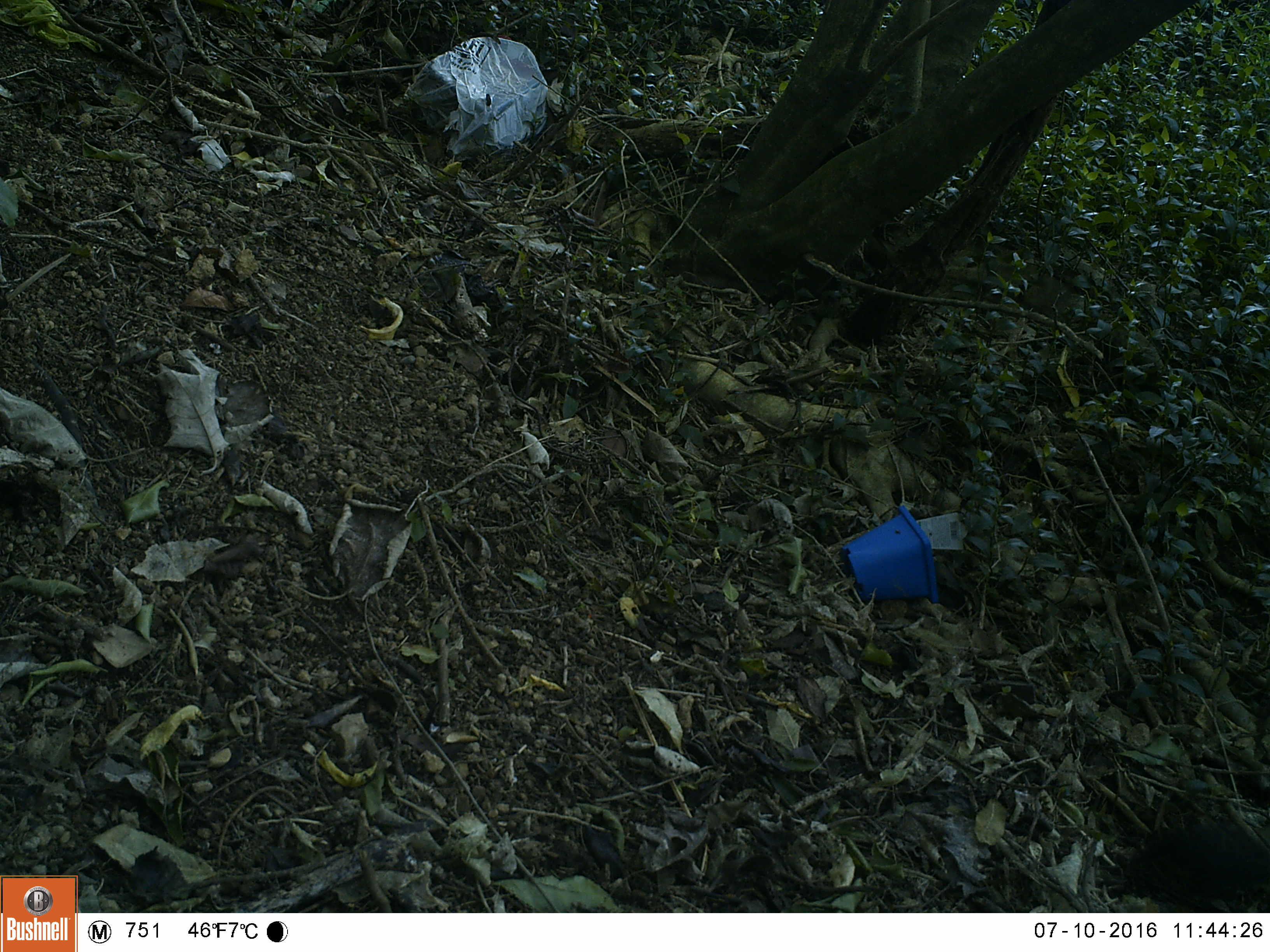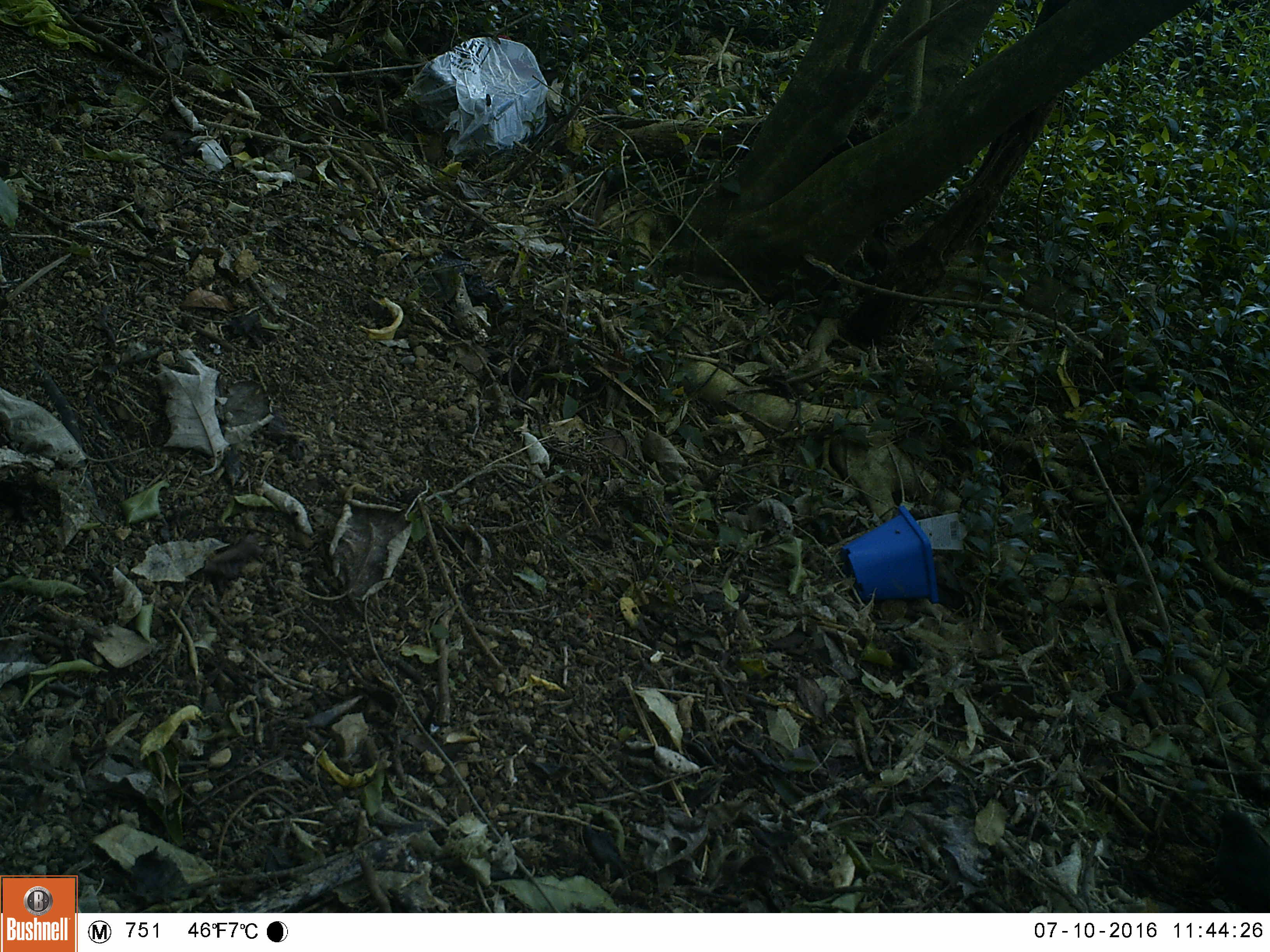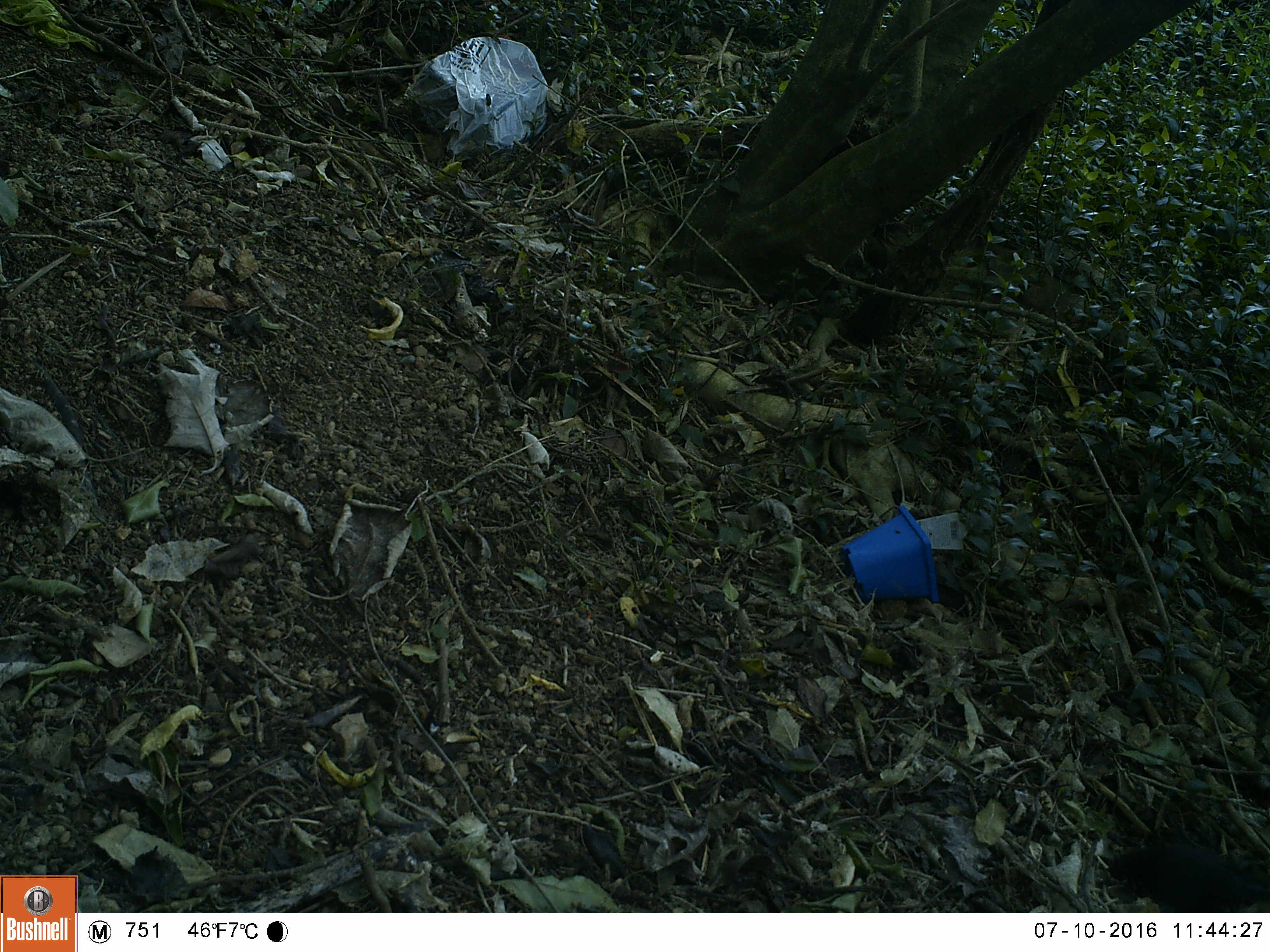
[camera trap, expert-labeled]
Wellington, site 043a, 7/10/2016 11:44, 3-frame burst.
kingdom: Animalia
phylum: Chordata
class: Aves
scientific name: Aves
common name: bird